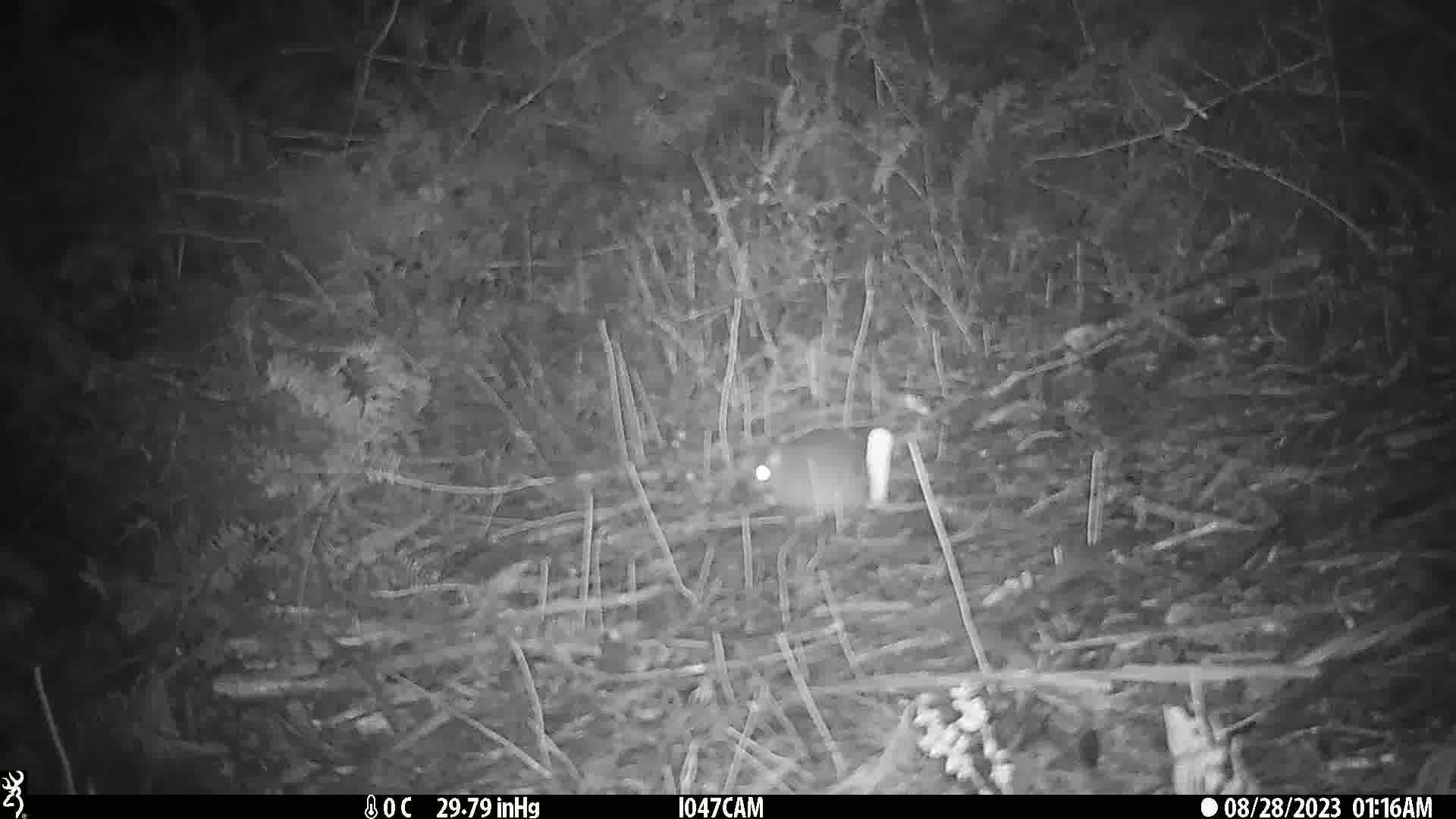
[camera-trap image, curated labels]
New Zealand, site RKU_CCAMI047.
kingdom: Animalia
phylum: Chordata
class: Mammalia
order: Rodentia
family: Muridae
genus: Rattus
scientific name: Rattus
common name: rat